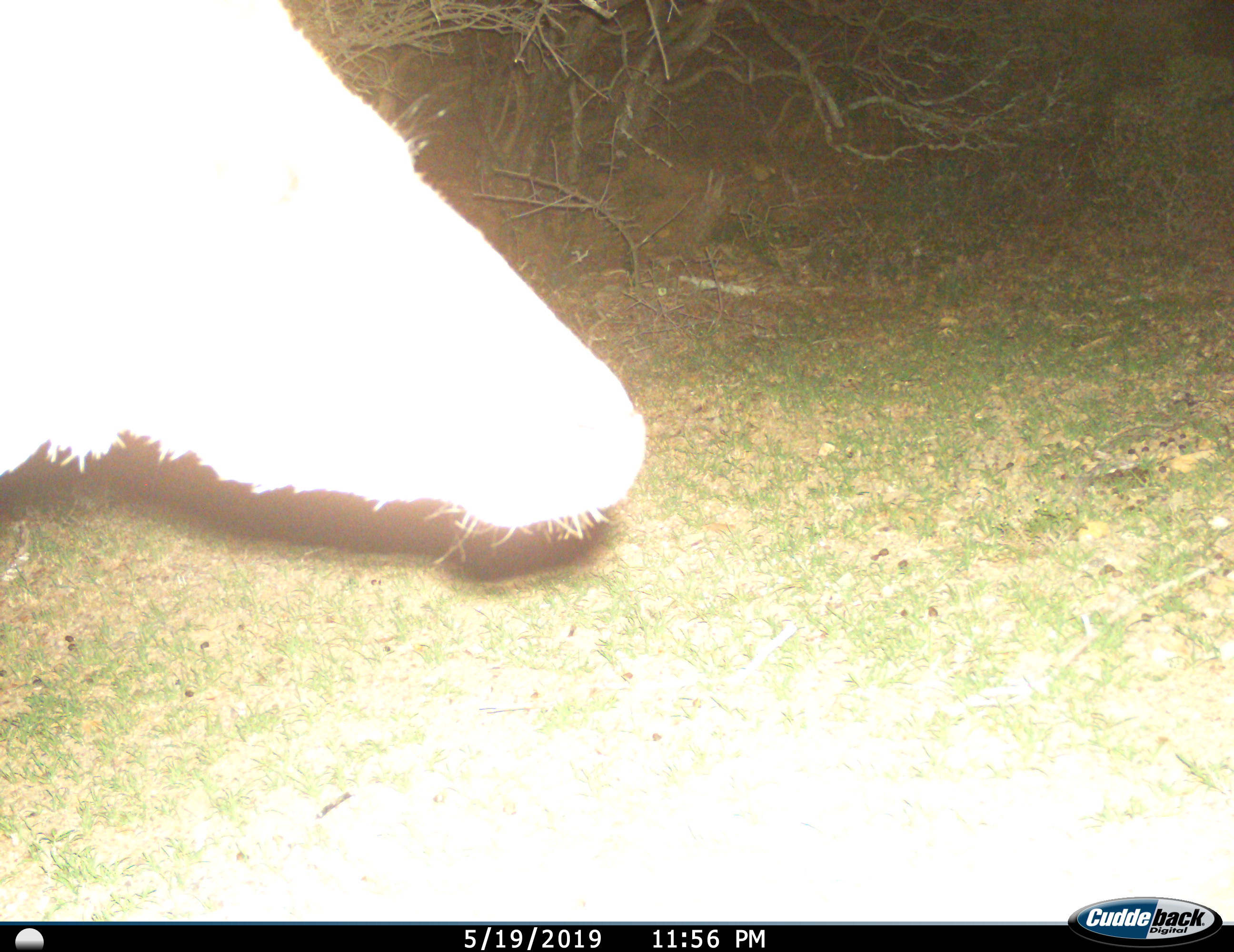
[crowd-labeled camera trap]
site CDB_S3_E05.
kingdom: Animalia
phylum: Chordata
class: Mammalia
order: Artiodactyla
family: Bovidae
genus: Tragelaphus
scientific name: Tragelaphus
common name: kudu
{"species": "kudu (Tragelaphus)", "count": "1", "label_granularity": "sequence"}